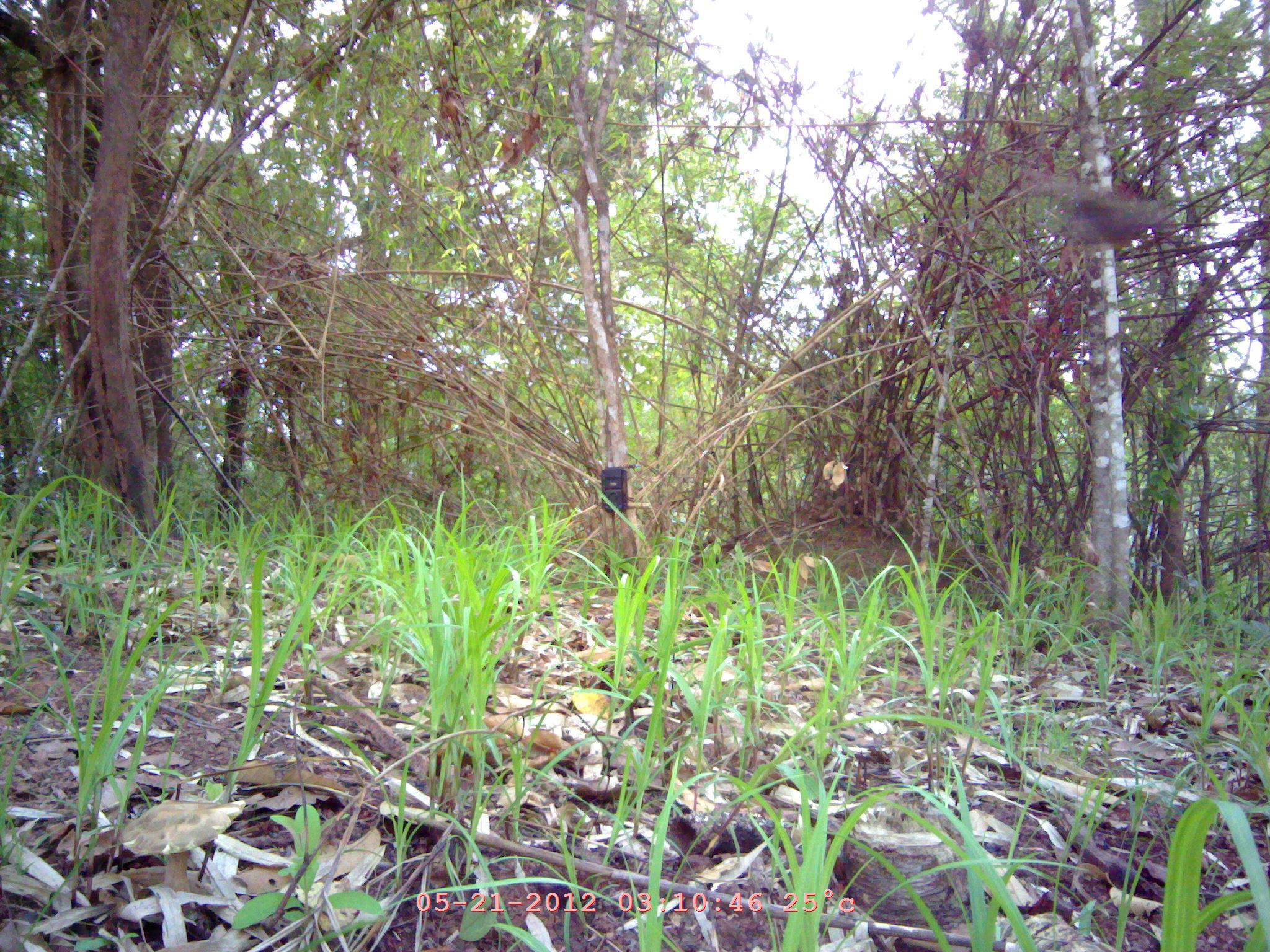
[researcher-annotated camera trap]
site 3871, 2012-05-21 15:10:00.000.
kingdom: Animalia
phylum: Chordata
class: Aves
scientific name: Aves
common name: bird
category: unknown bird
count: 1